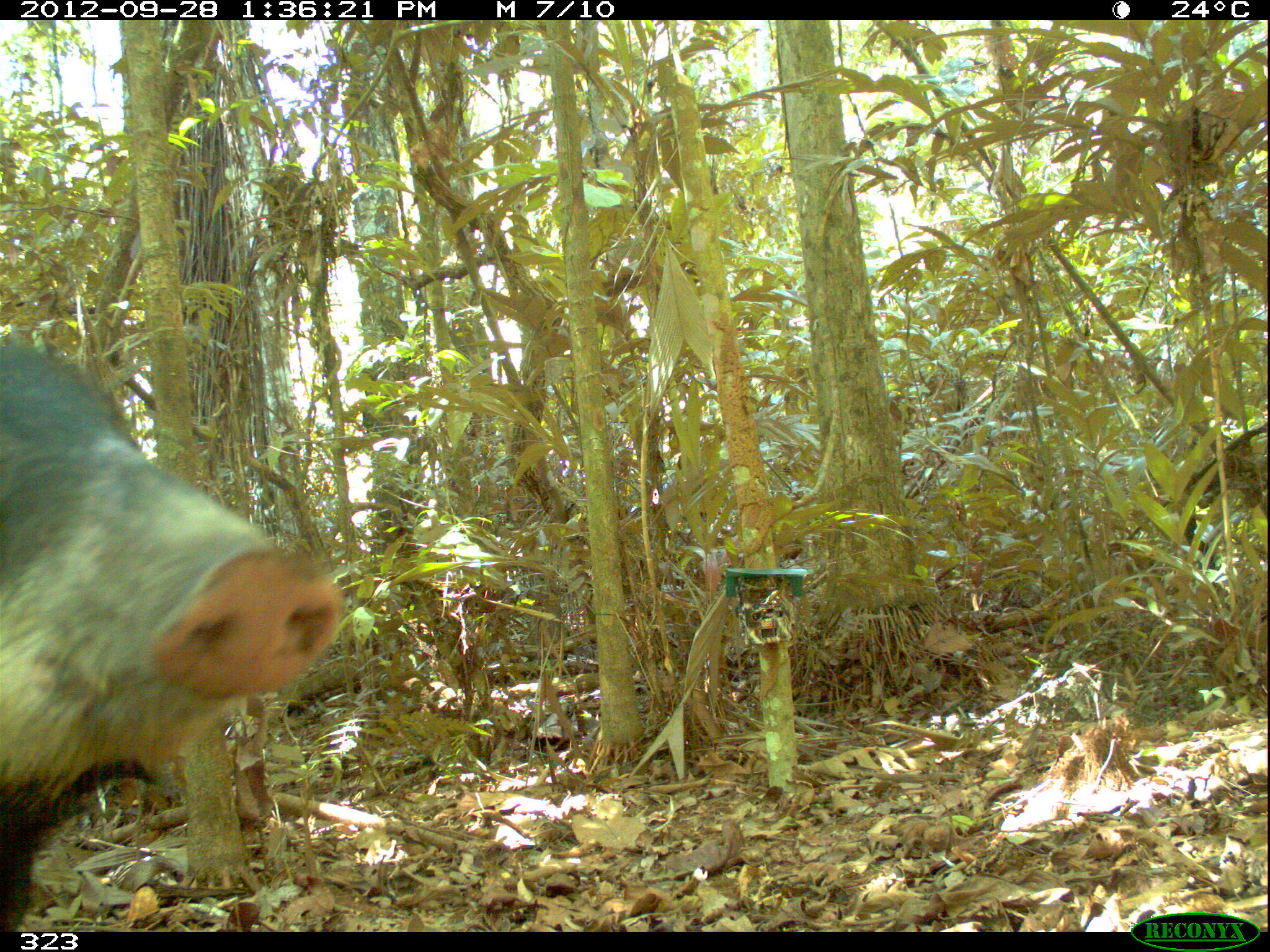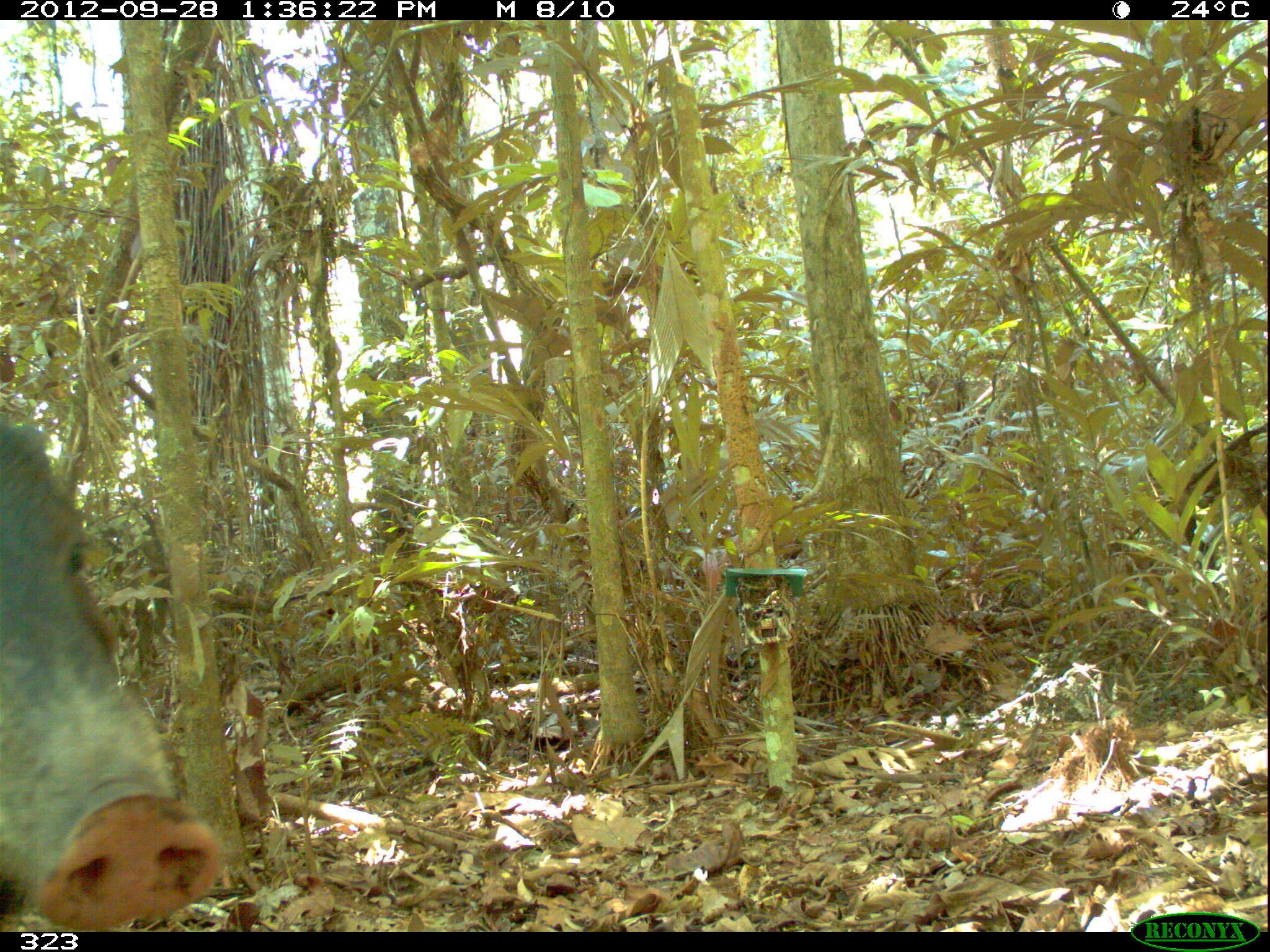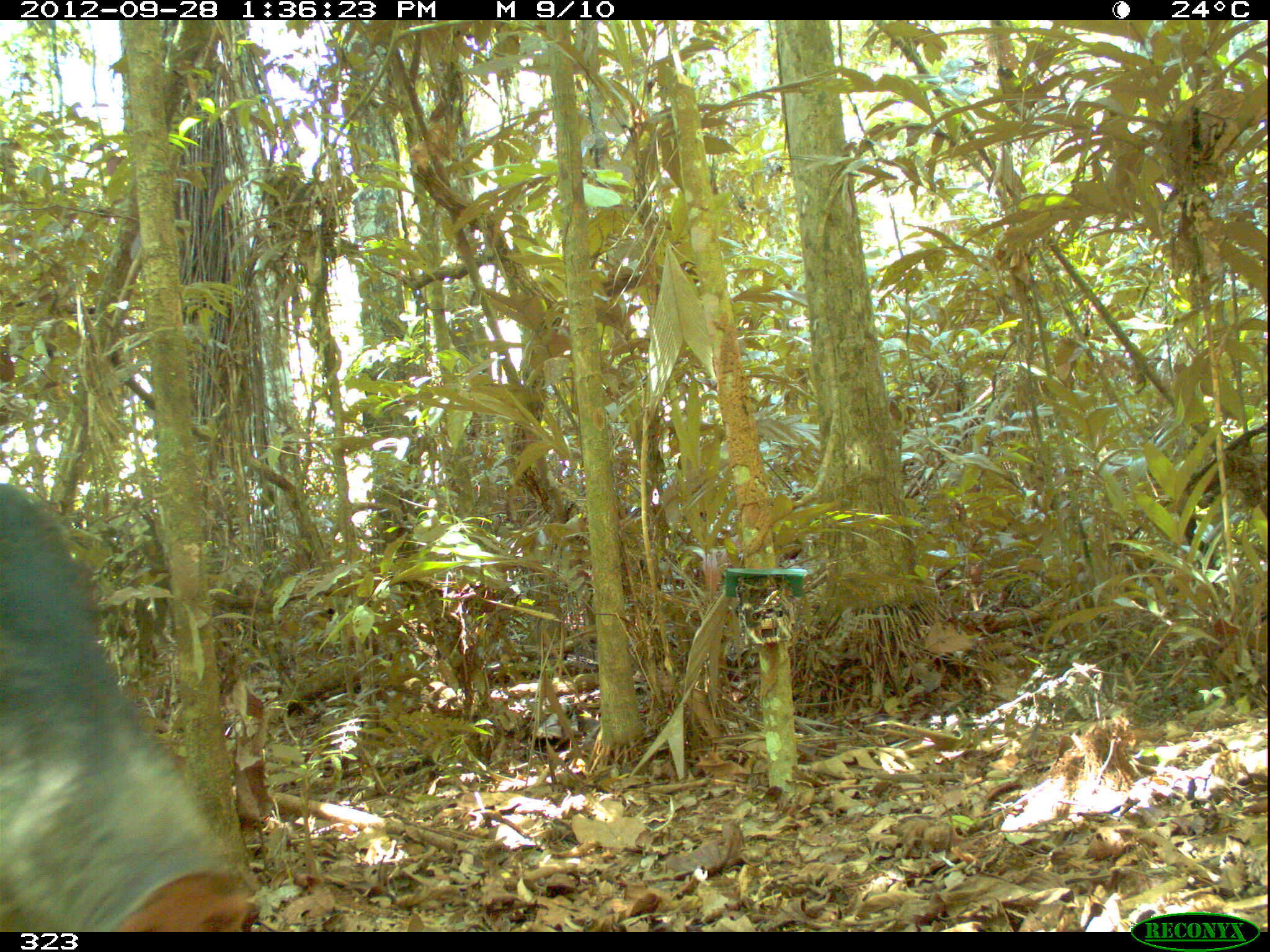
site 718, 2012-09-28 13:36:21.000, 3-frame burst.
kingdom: Animalia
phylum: Chordata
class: Mammalia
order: Artiodactyla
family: Tayassuidae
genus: Tayassu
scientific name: Tayassu pecari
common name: white-lipped peccary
Tayassu pecari (white-lipped peccary).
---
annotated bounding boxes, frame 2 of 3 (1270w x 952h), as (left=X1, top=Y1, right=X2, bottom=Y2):
tayassu pecari: (left=0, top=417, right=221, bottom=930)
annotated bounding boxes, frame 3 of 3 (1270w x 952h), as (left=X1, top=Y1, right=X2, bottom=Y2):
tayassu pecari: (left=0, top=481, right=255, bottom=925)